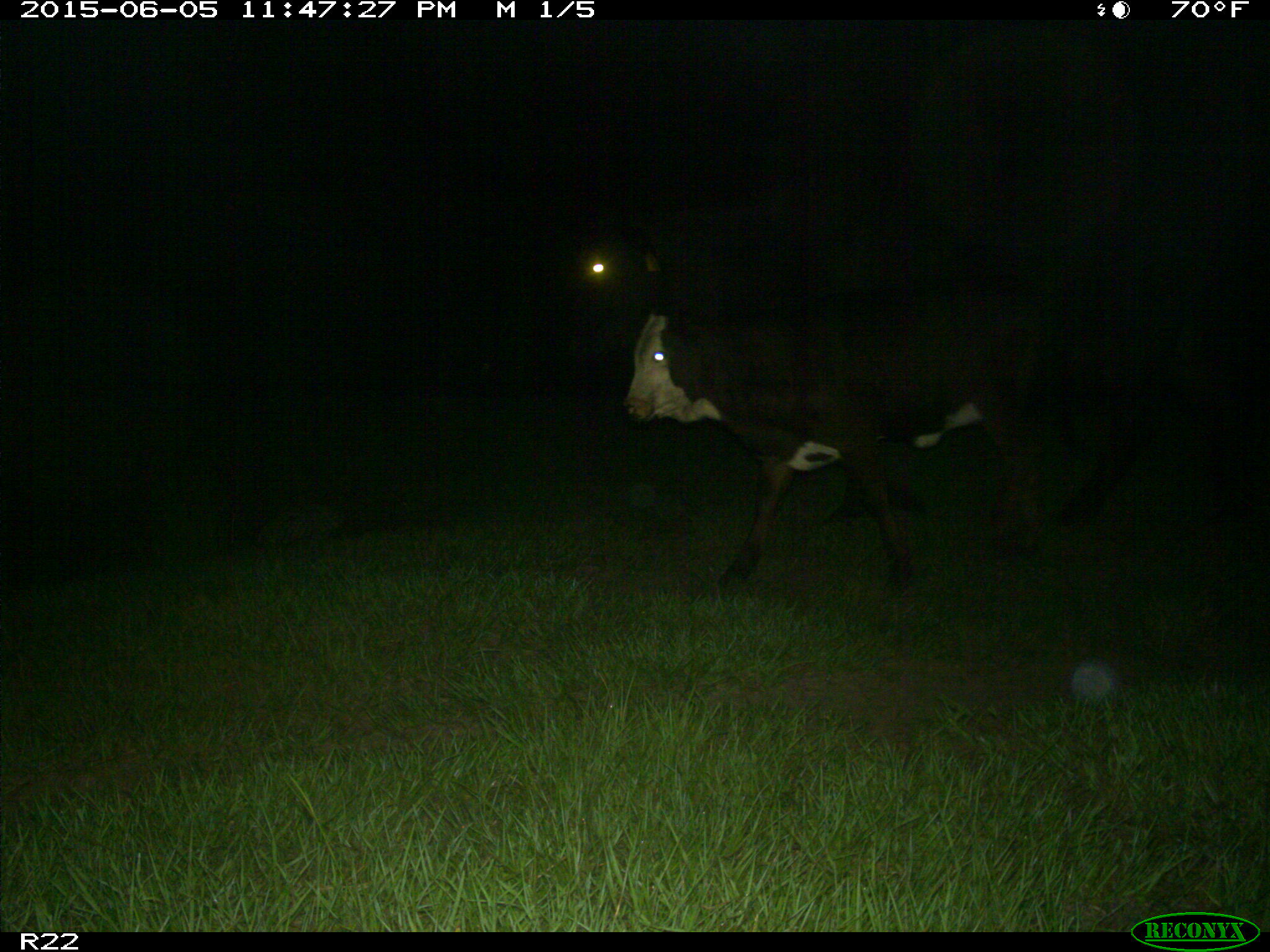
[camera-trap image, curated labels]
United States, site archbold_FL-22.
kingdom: Animalia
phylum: Chordata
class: Mammalia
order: Artiodactyla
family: Bovidae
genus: Bos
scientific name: Bos taurus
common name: domestic cow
Bos taurus (domestic cow).